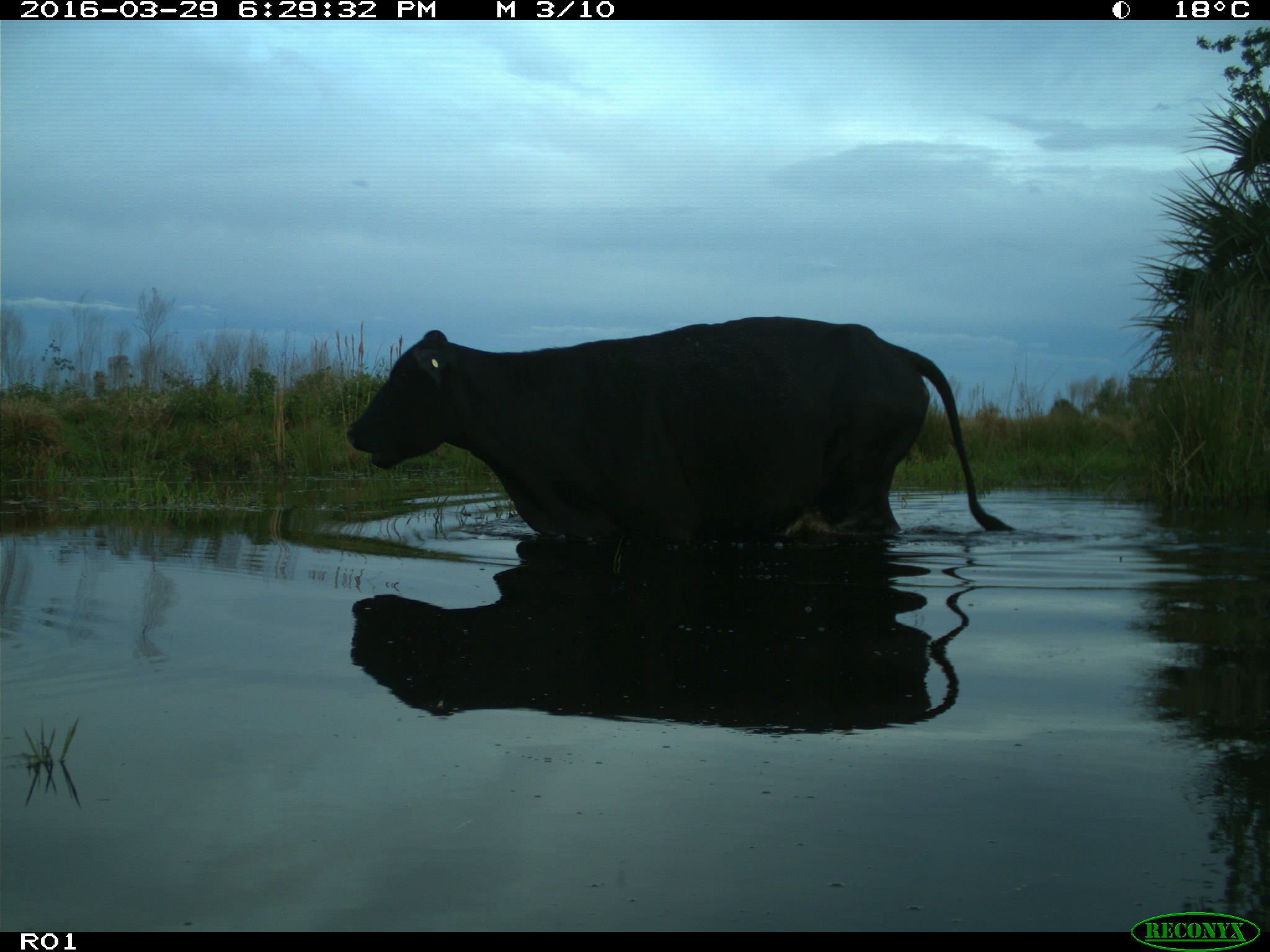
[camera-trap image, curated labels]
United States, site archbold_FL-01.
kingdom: Animalia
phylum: Chordata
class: Mammalia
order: Artiodactyla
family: Bovidae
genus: Bos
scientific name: Bos taurus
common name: domestic cow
Bos taurus (domestic cow).